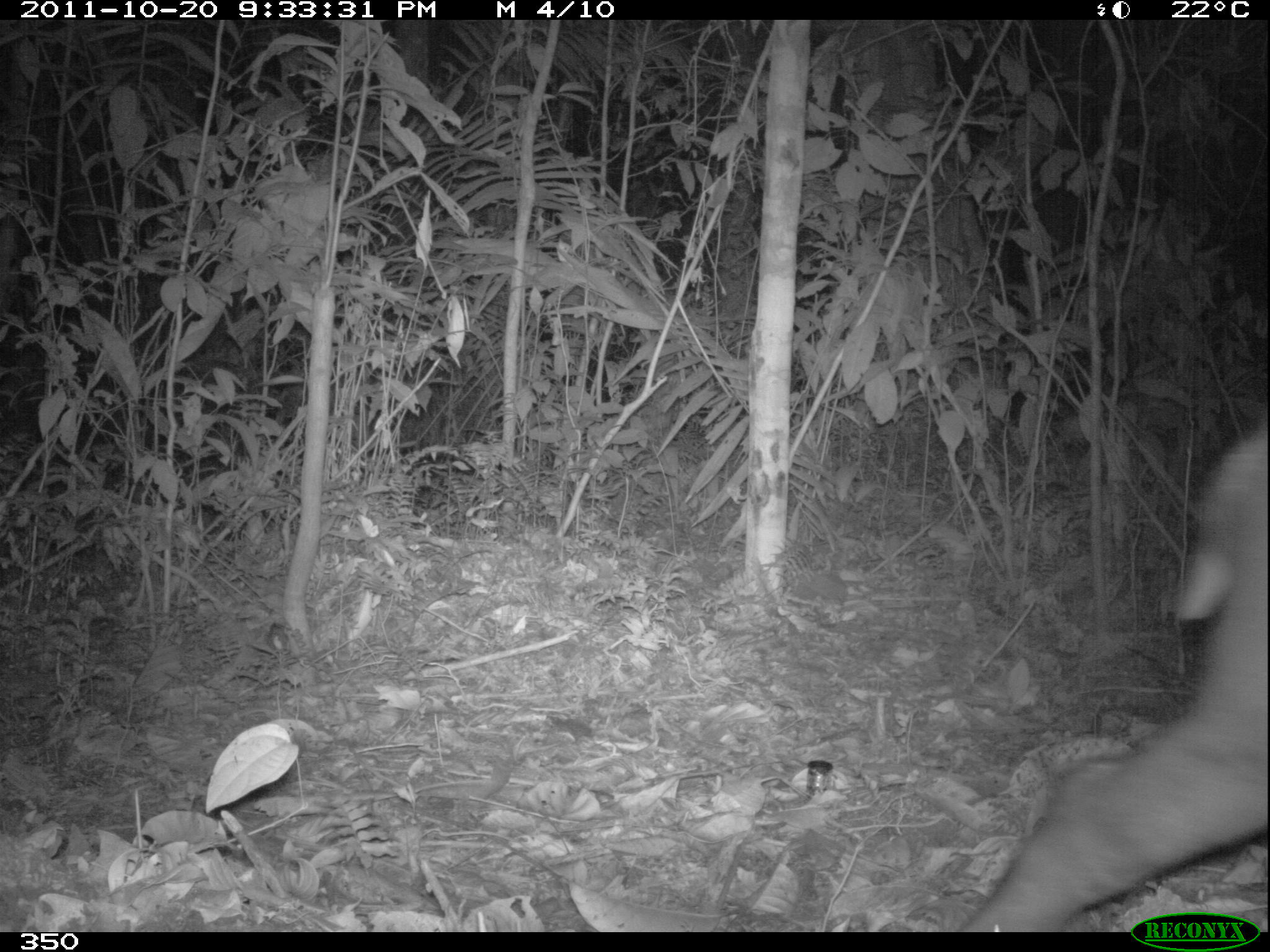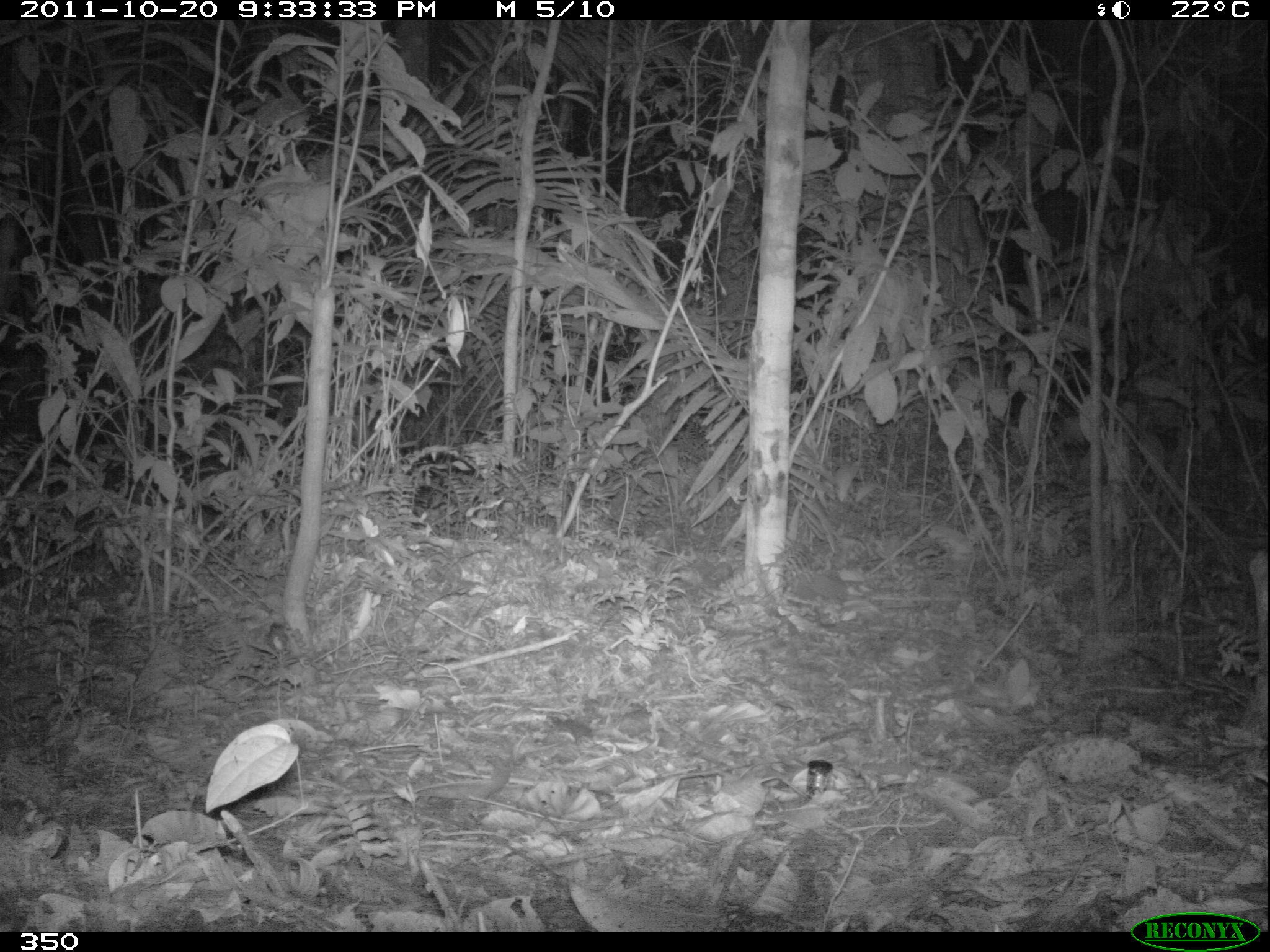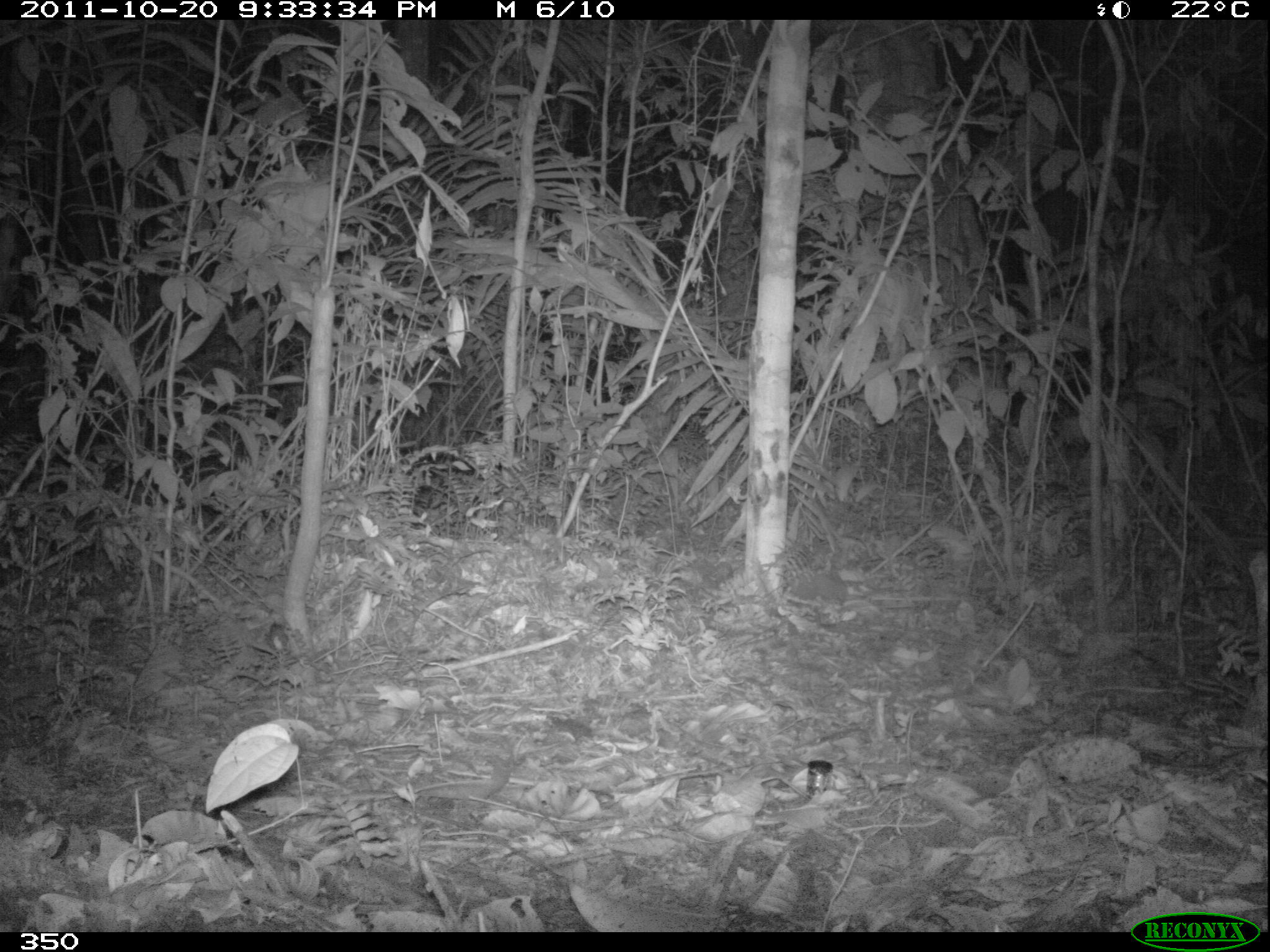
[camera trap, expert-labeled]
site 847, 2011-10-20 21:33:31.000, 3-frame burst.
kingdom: Animalia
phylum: Chordata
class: Mammalia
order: Perissodactyla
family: Tapiridae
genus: Tapirus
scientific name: Tapirus terrestris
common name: south american tapir